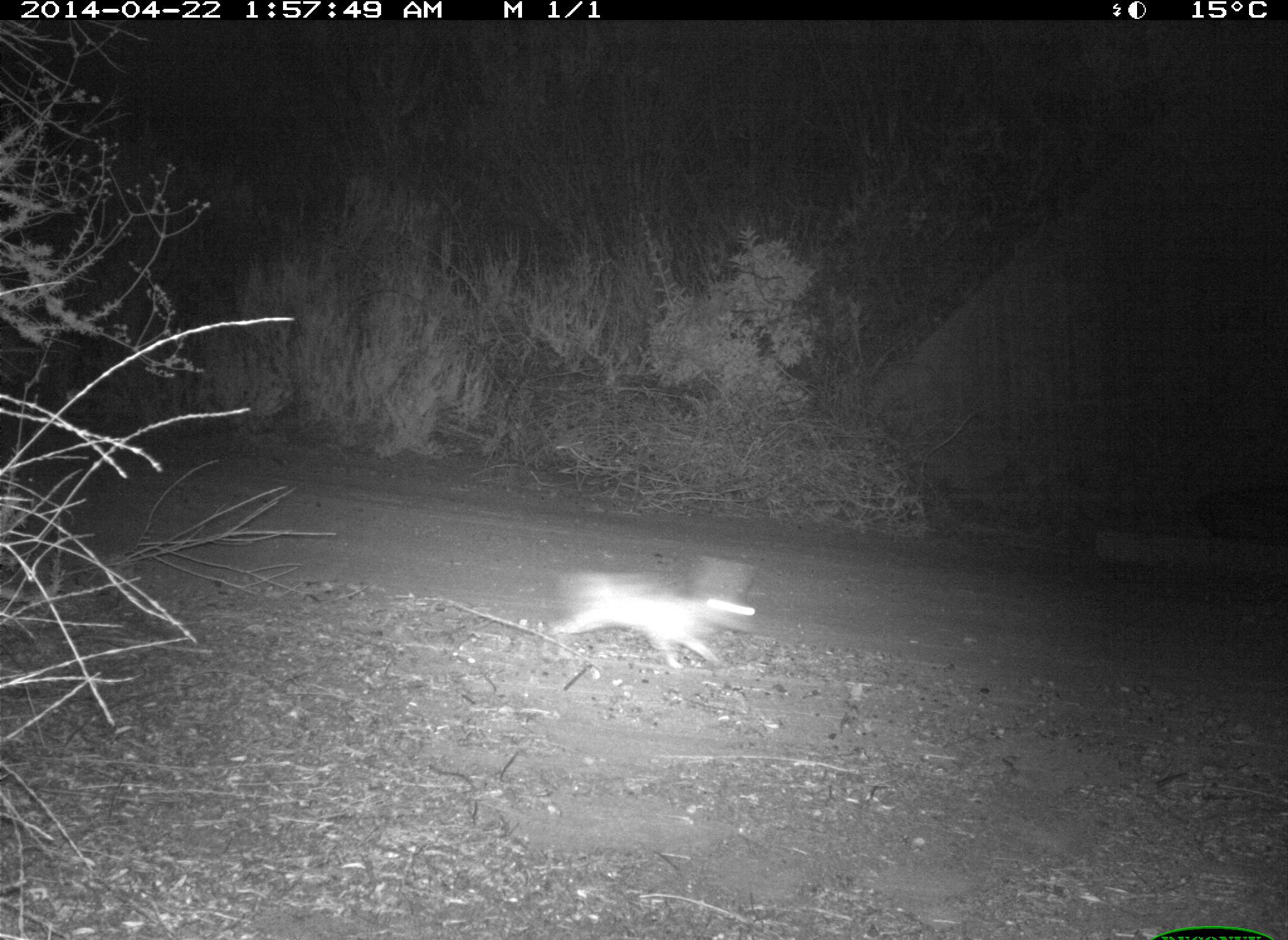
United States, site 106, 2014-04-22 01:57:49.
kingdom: Animalia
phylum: Chordata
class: Mammalia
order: Lagomorpha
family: Leporidae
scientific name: Leporidae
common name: rabbits and hares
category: rabbit